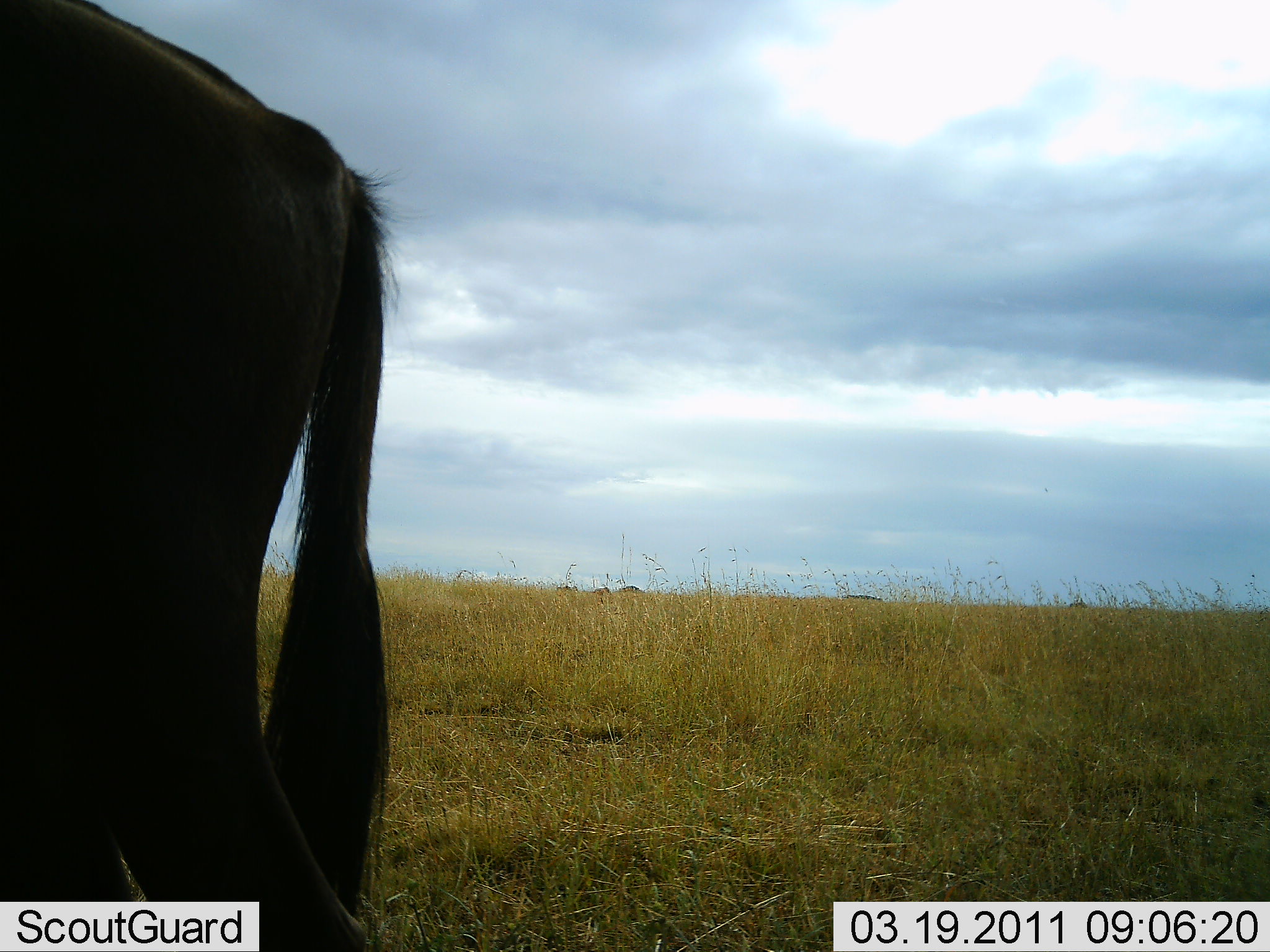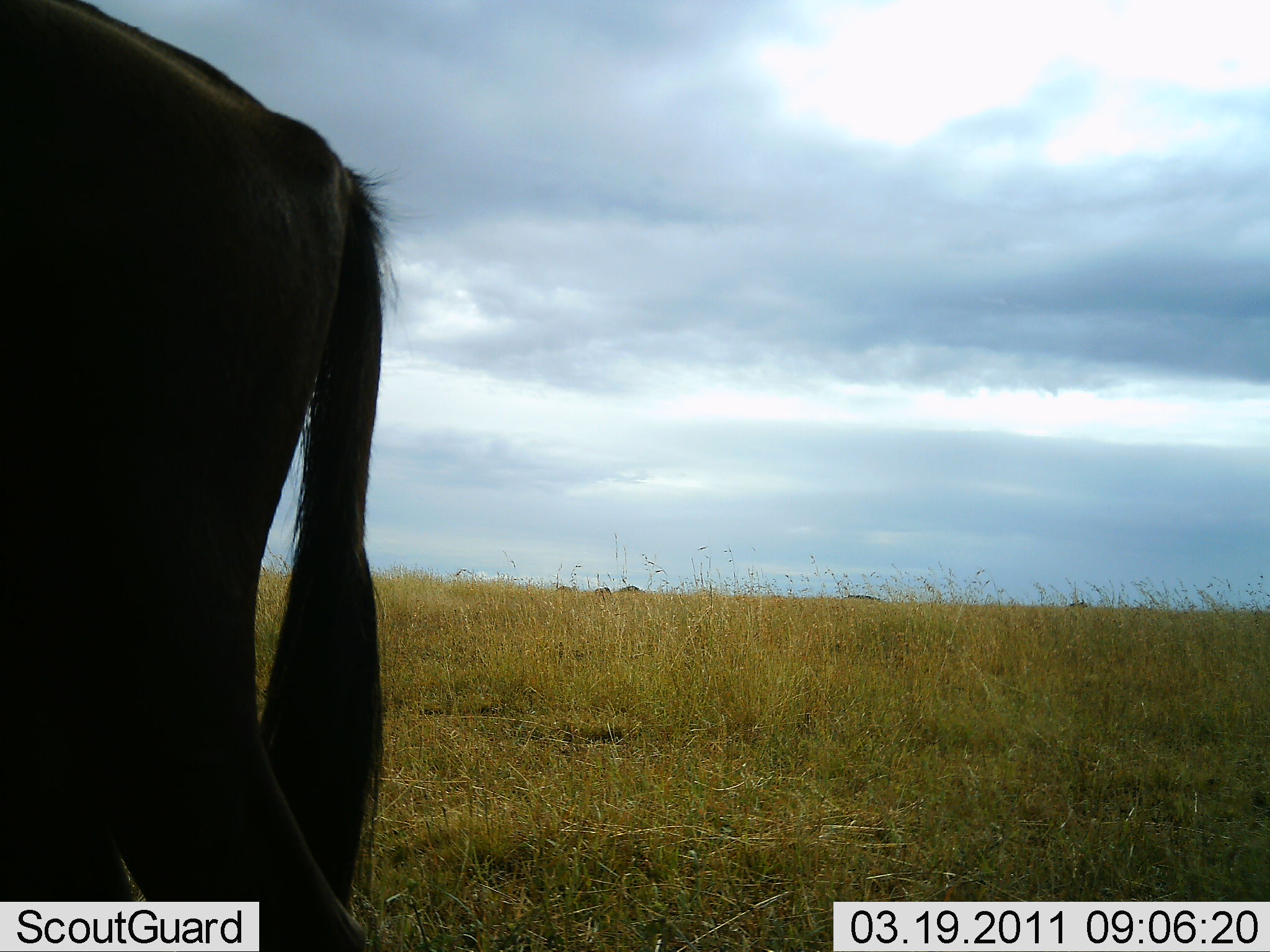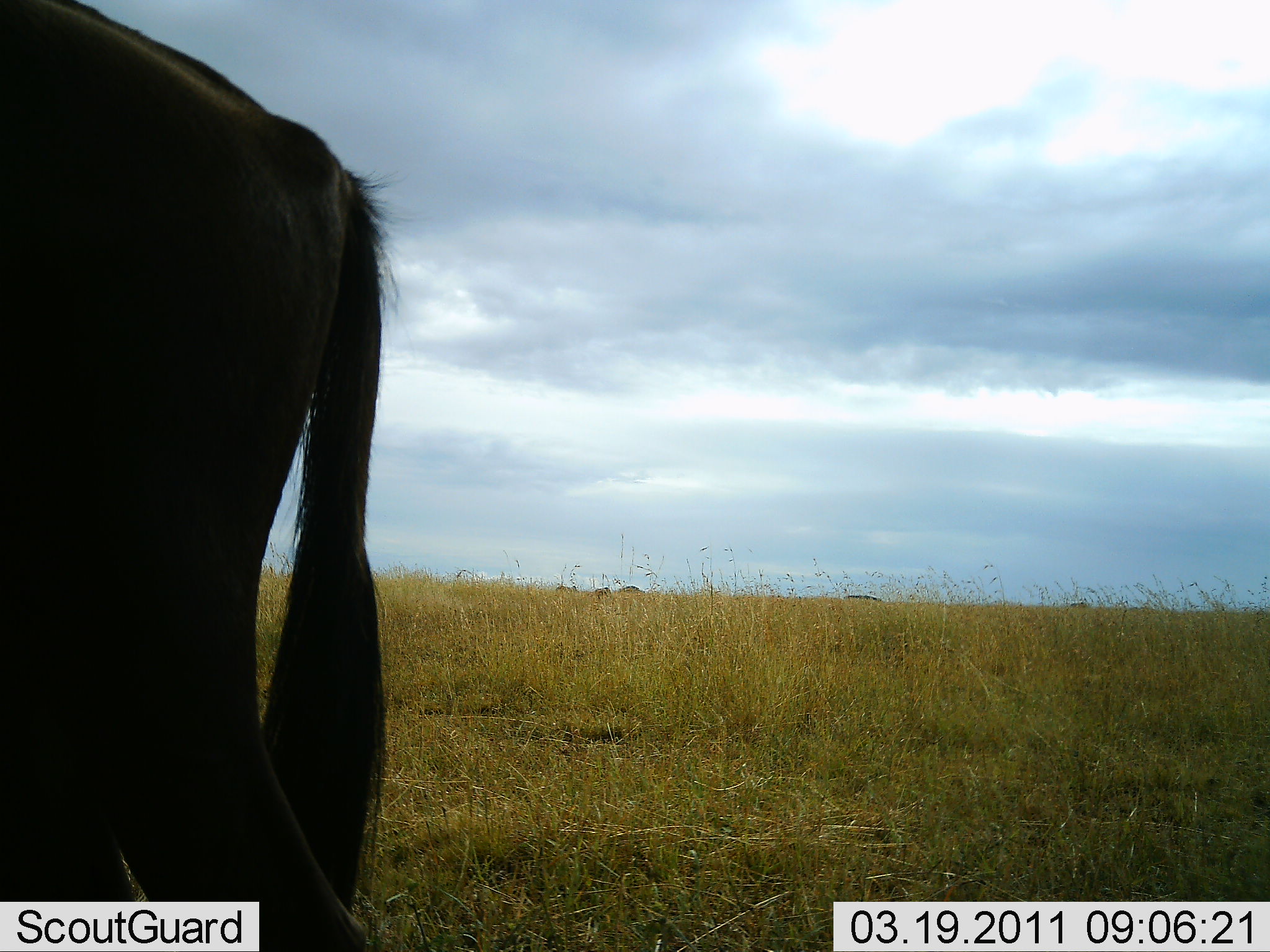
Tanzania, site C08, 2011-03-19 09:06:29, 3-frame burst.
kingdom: Animalia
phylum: Chordata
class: Mammalia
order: Artiodactyla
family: Bovidae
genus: Connochaetes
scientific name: Connochaetes taurinus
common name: blue wildebeest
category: wildebeest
Wildebeest (blue wildebeest) (Connochaetes taurinus), count 1. Behavior (volunteer vote fractions): standing 88%, resting 0%, moving 0%, interacting 0%. Young present (vote fraction): 0%. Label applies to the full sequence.